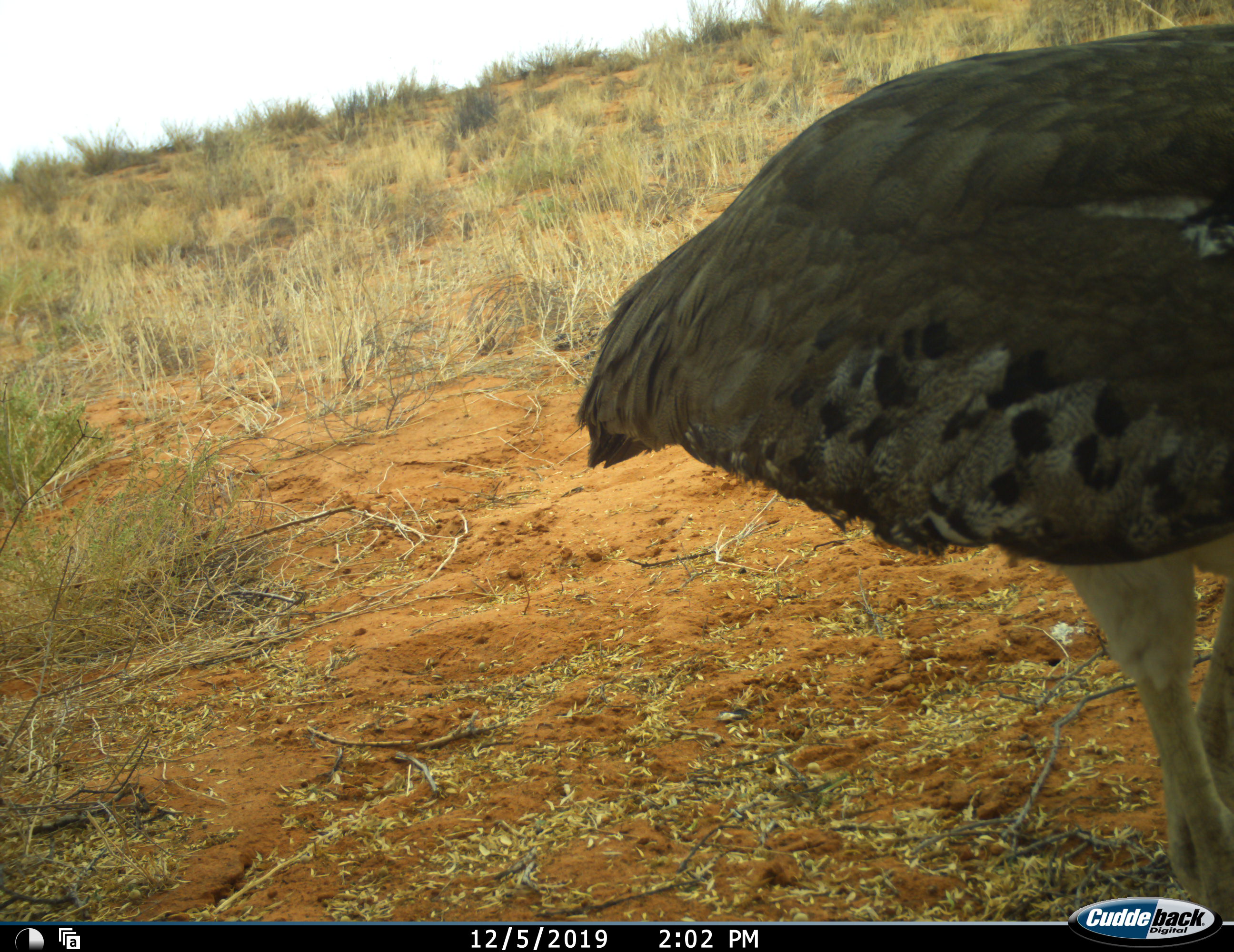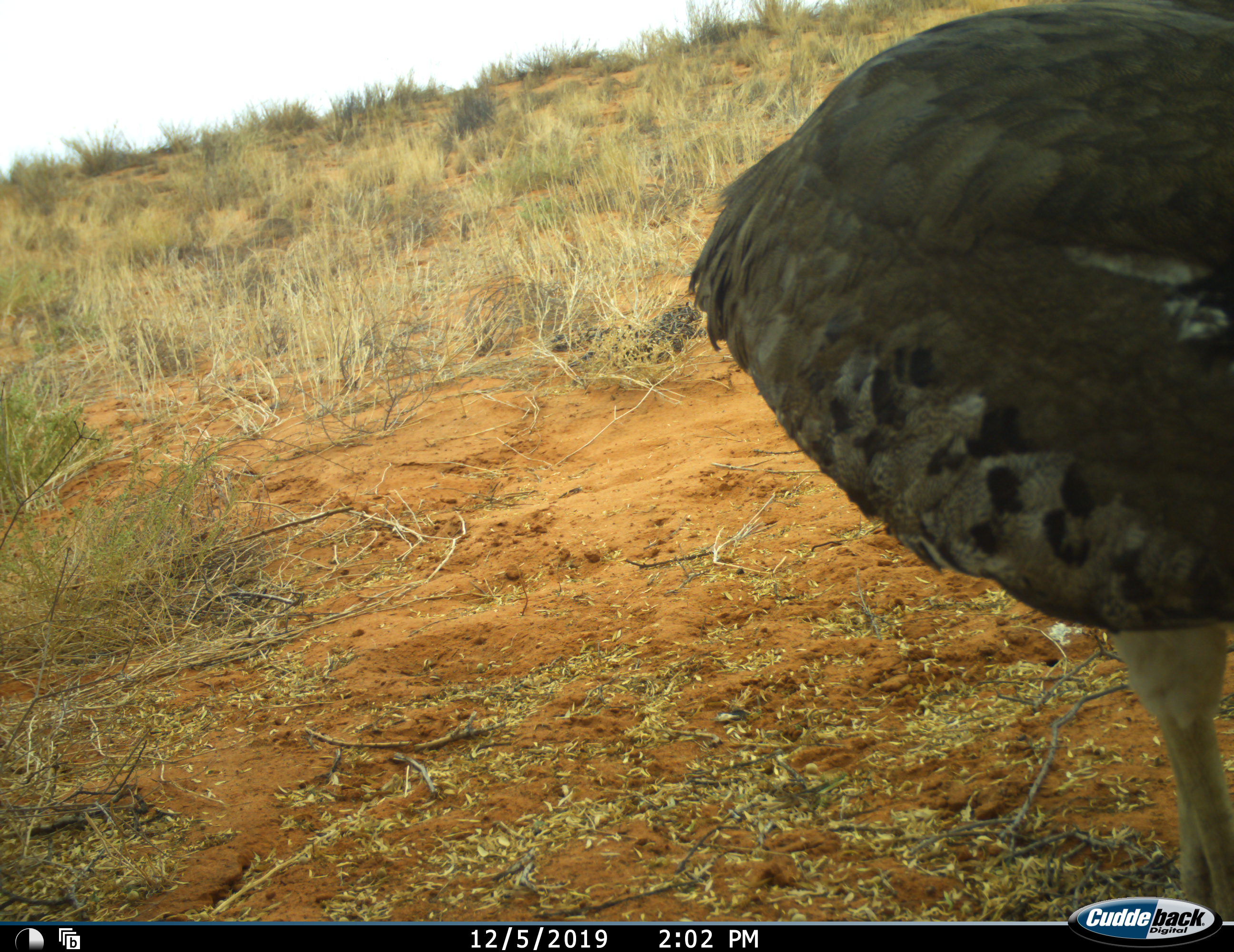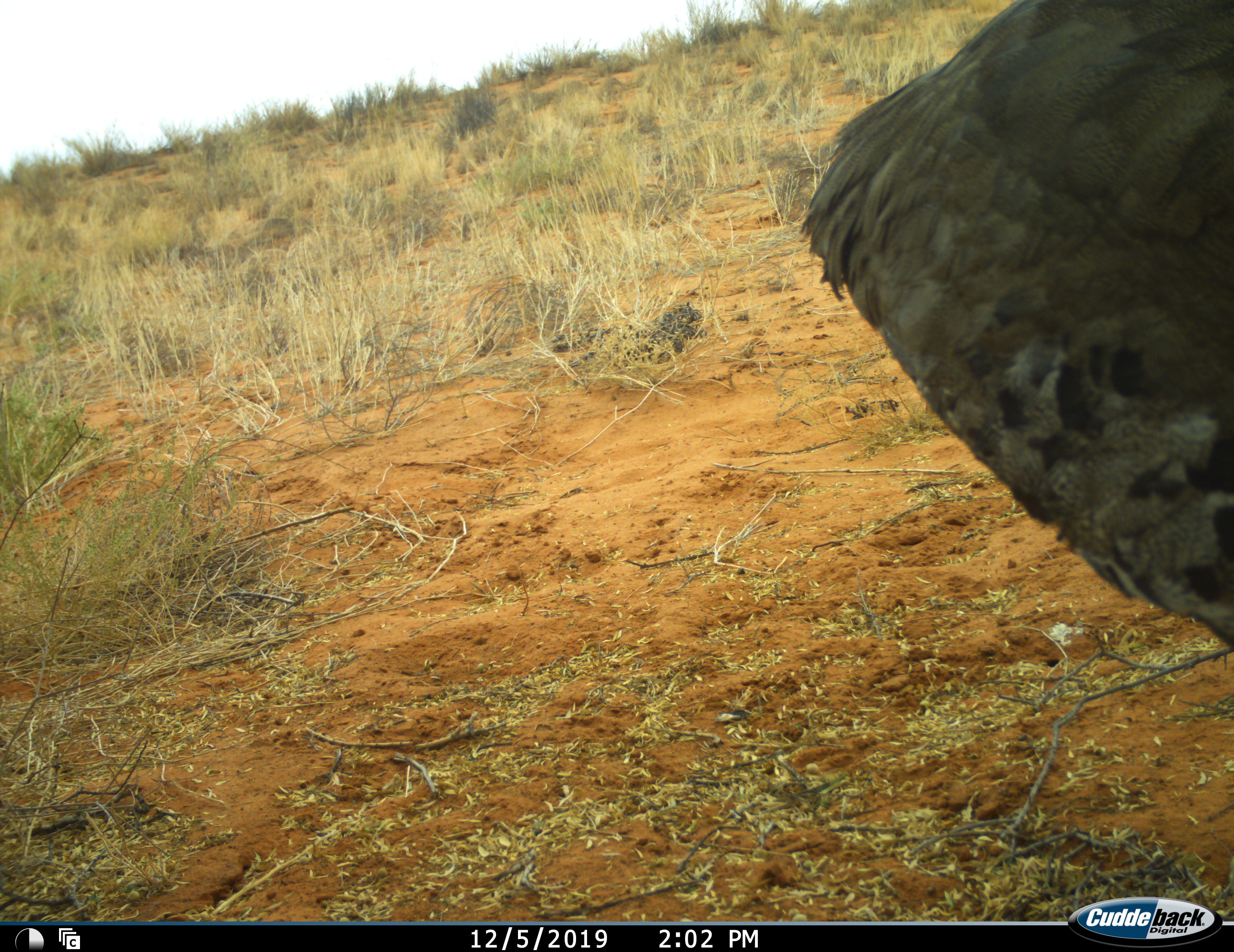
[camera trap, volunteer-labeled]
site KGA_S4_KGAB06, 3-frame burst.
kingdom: Animalia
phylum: Chordata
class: Aves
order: Otidiformes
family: Otididae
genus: Ardeotis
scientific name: Ardeotis kori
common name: kori bustard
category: bustardkori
Bustardkori (kori bustard) (Ardeotis kori), count 1. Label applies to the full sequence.